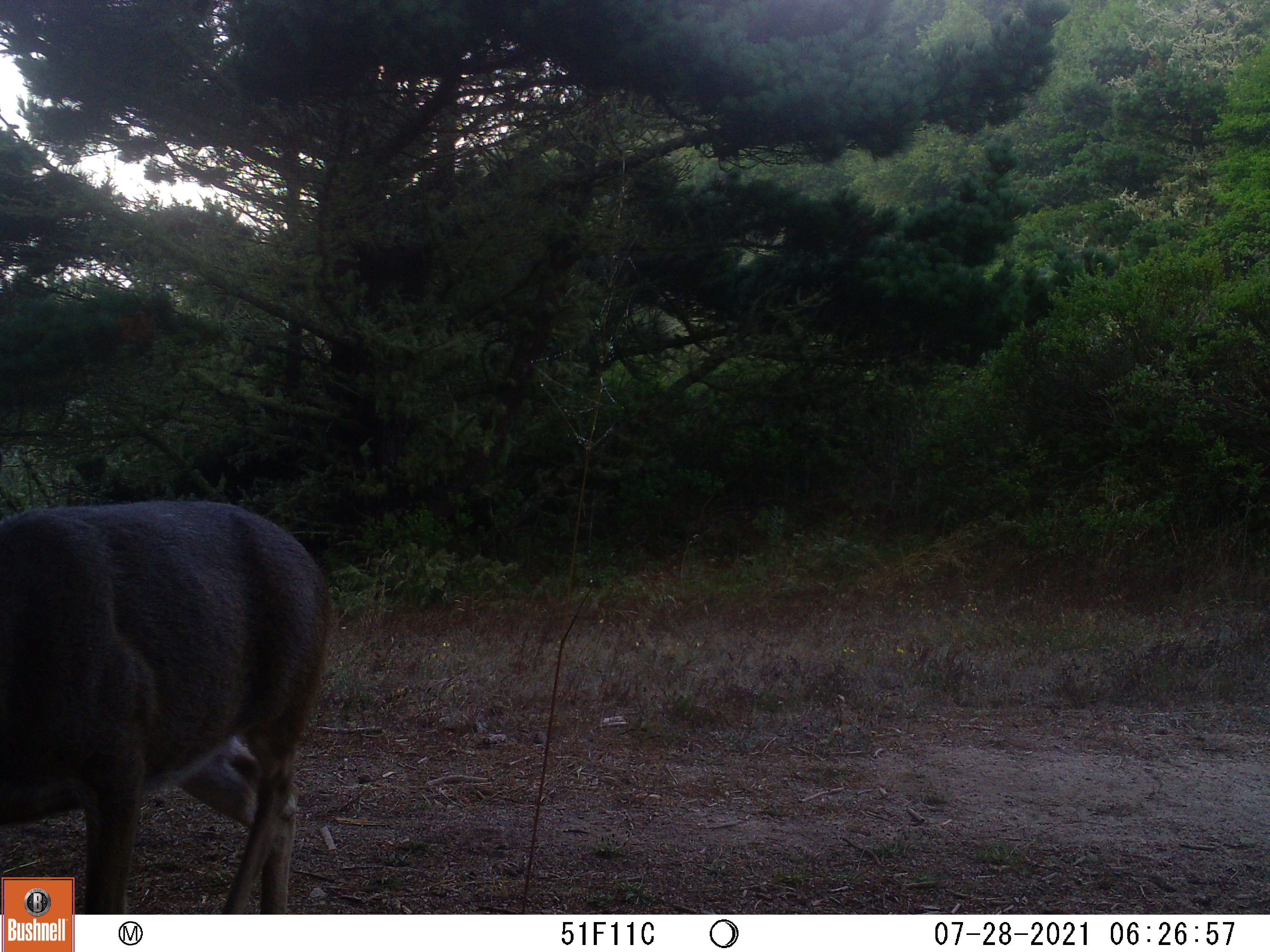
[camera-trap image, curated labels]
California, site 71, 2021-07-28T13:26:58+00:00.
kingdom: Animalia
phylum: Chordata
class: Mammalia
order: Artiodactyla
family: Cervidae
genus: Odocoileus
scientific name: Odocoileus hemionus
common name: mule deer